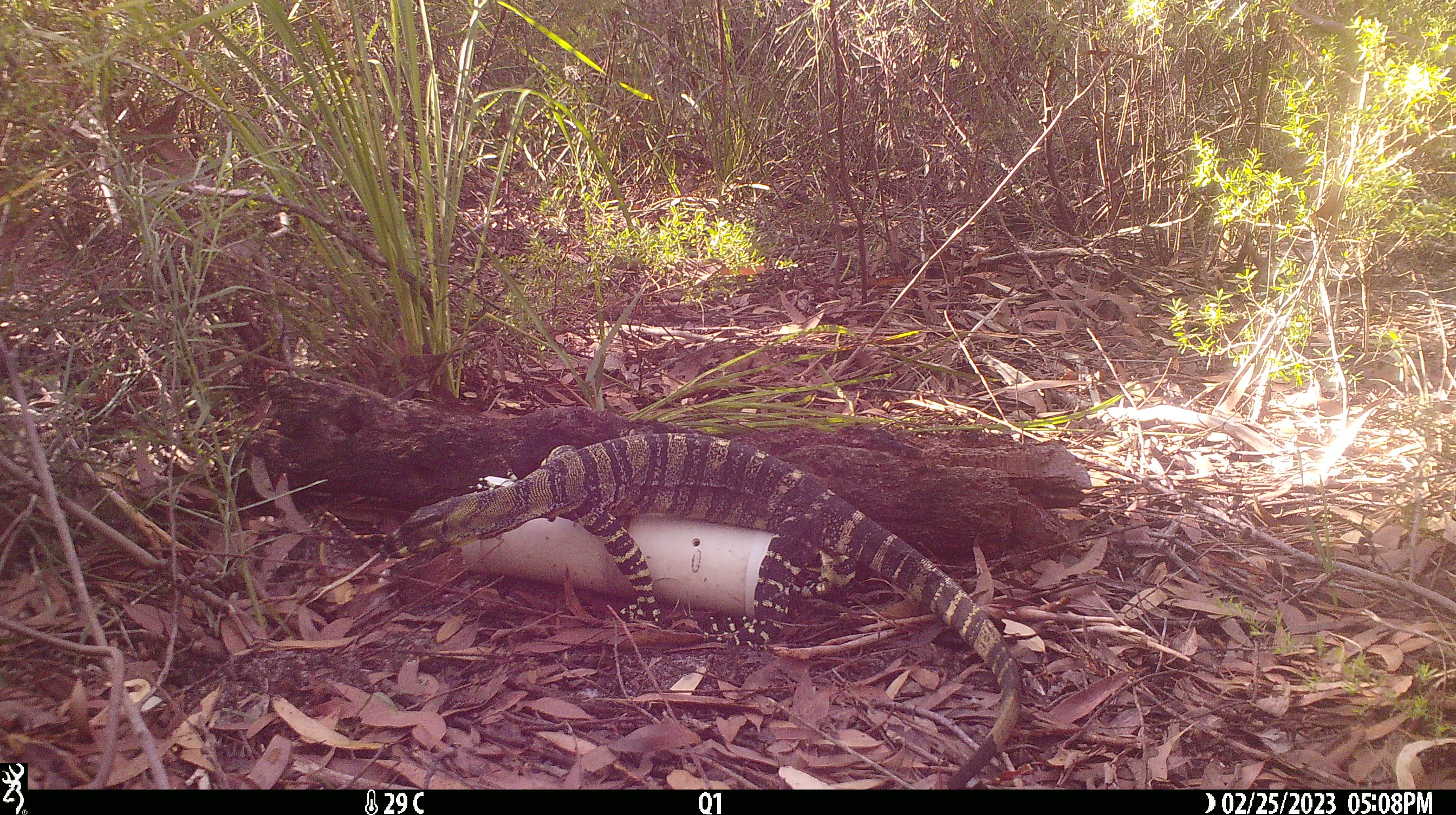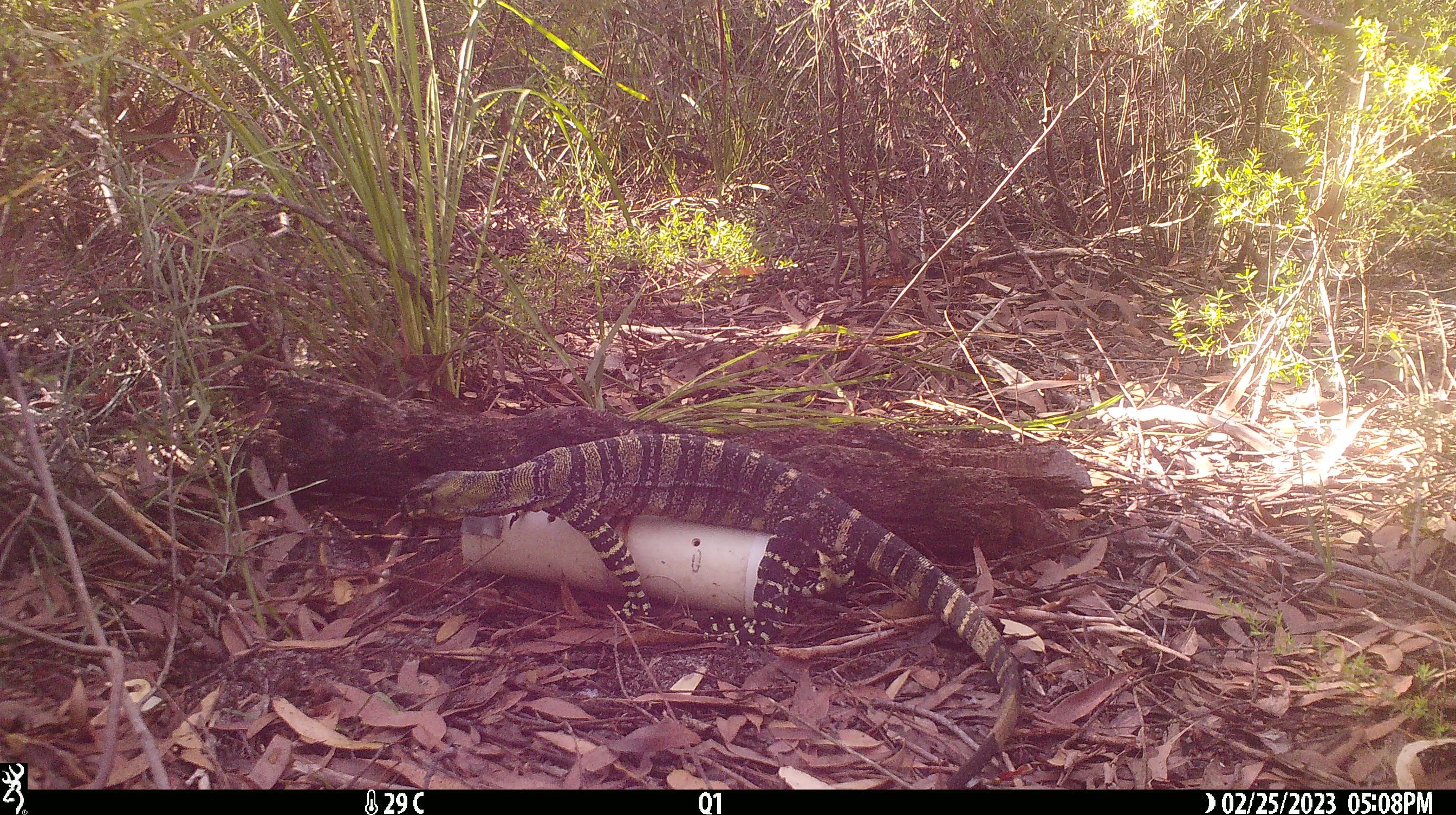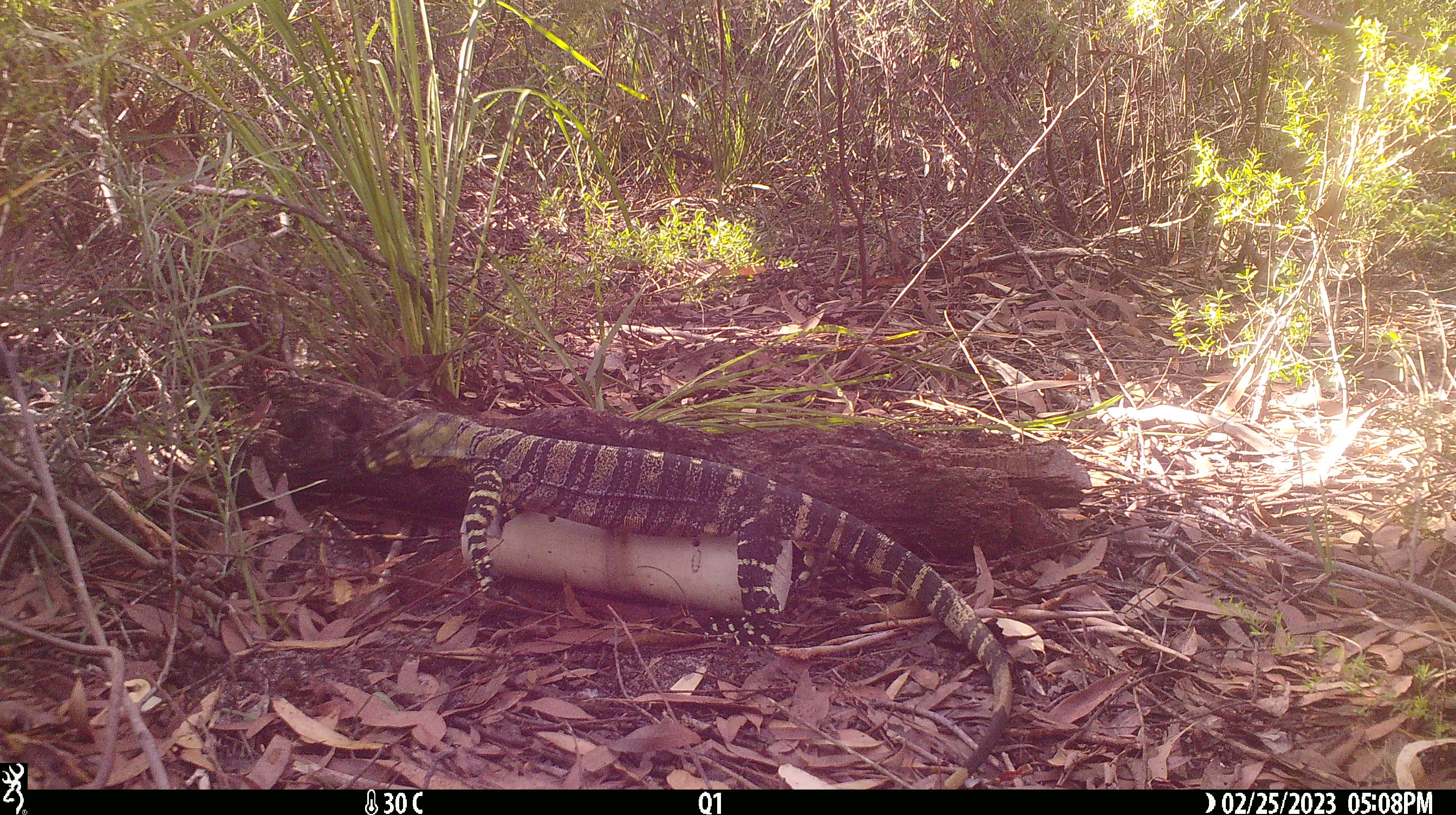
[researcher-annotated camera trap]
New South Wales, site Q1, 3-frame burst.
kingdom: Animalia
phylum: Chordata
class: Reptilia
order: Squamata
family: Varanidae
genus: Varanus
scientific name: Varanus varius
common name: lace monitor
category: goanna